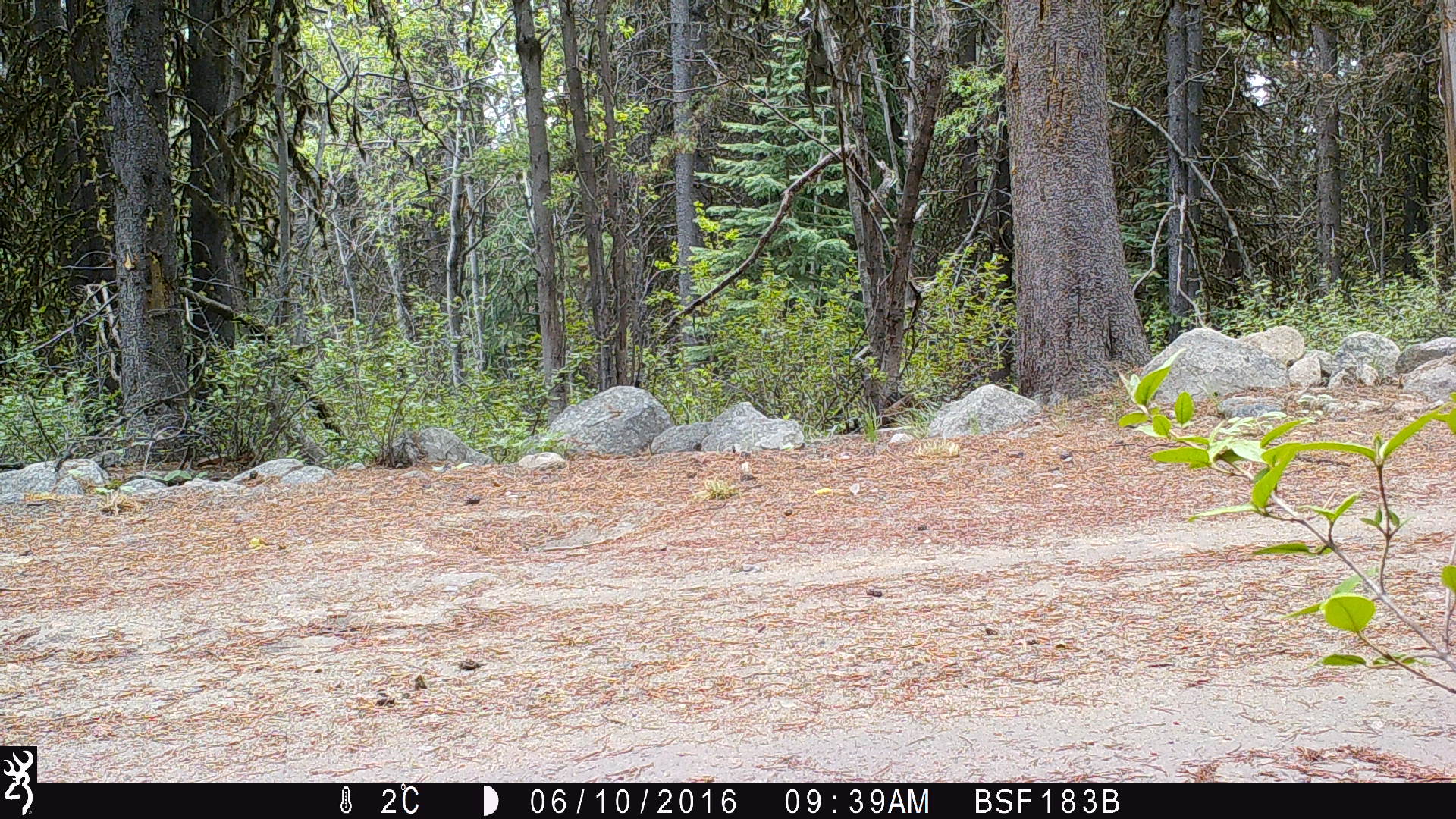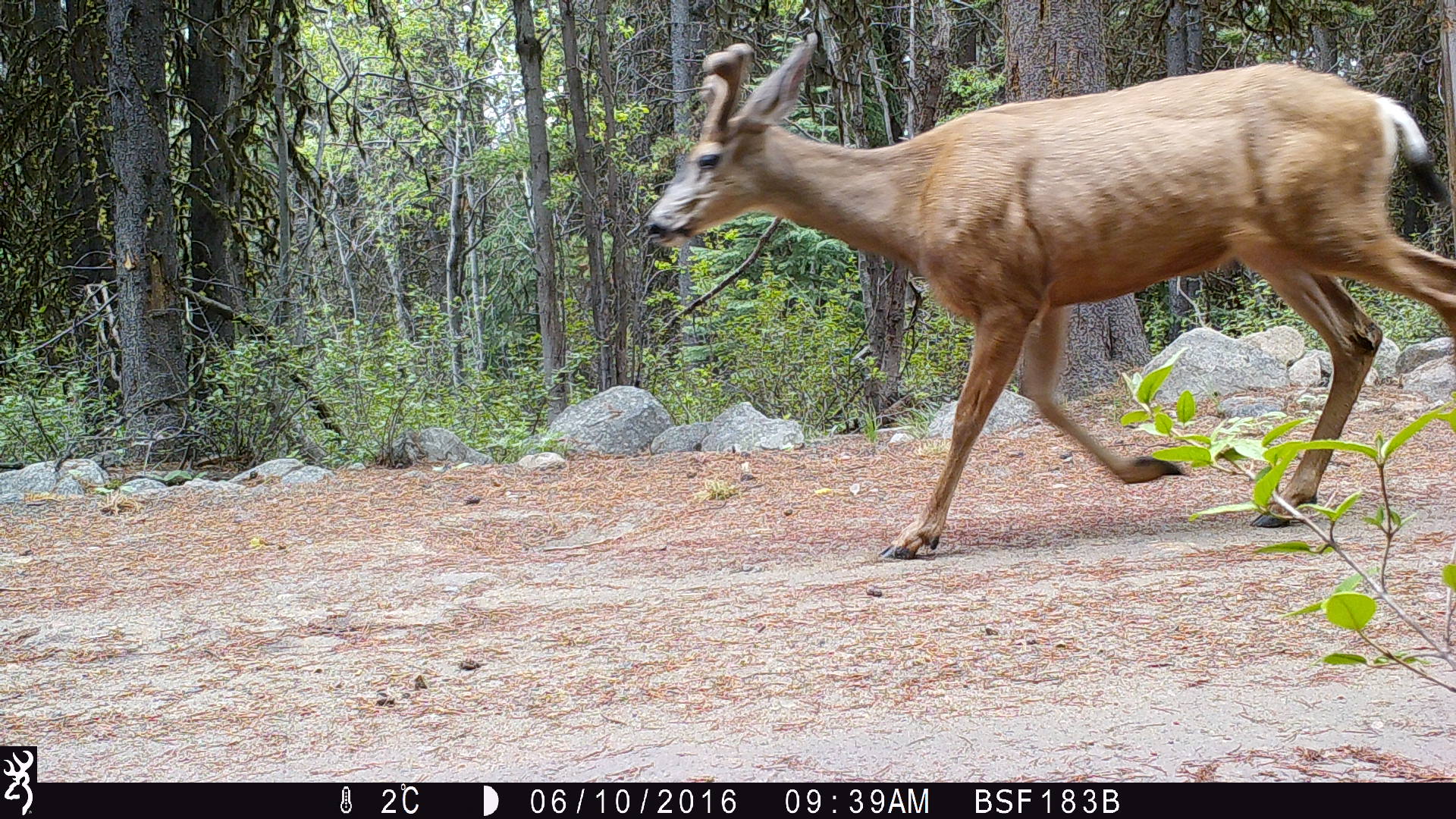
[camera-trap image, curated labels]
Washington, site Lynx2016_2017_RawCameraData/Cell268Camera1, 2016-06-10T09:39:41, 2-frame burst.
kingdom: Animalia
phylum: Chordata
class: Mammalia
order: Artiodactyla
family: Cervidae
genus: Odocoileus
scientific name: Odocoileus hemionus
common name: mule deer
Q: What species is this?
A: Odocoileus hemionus (mule deer).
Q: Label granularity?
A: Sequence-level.